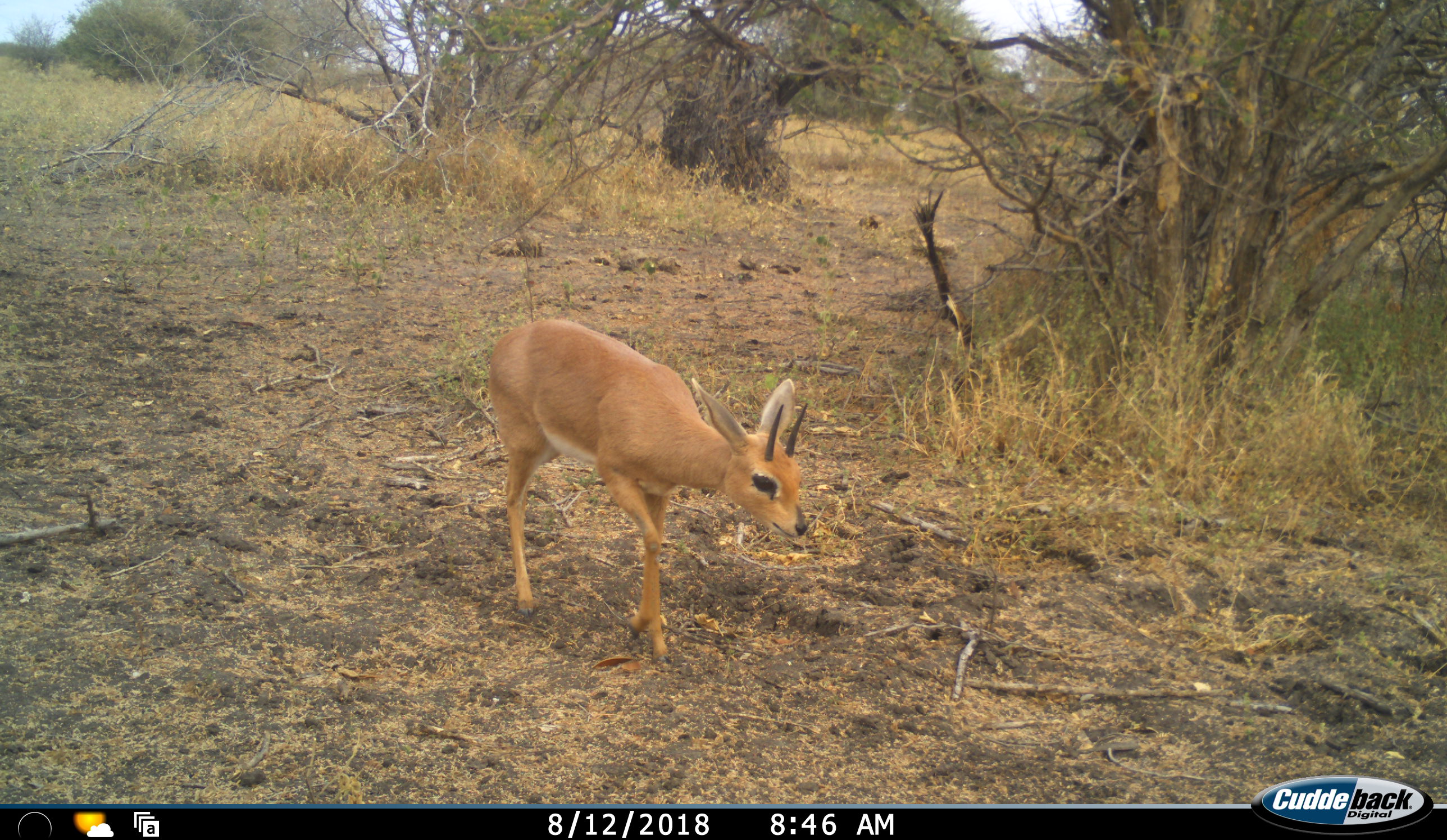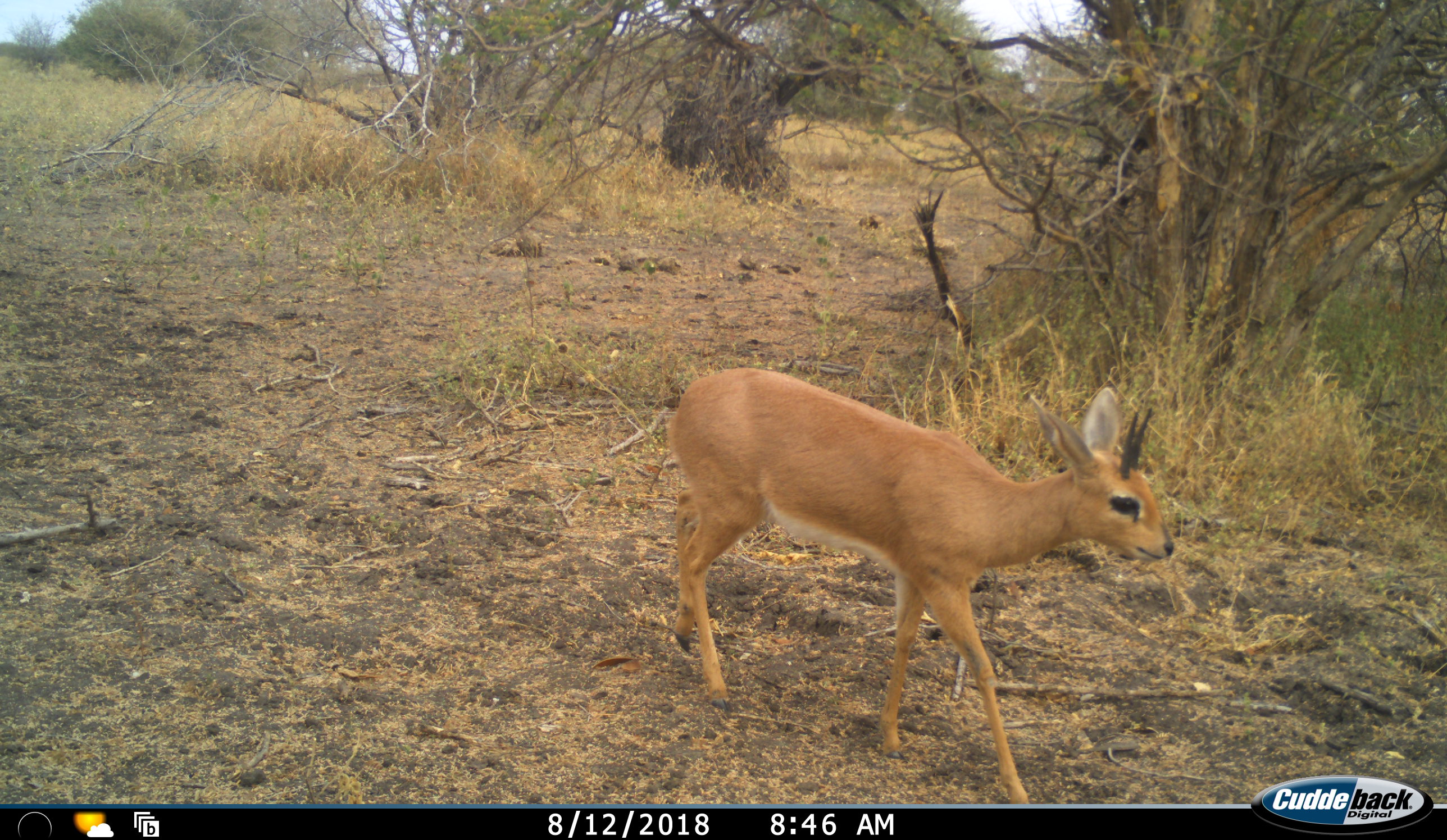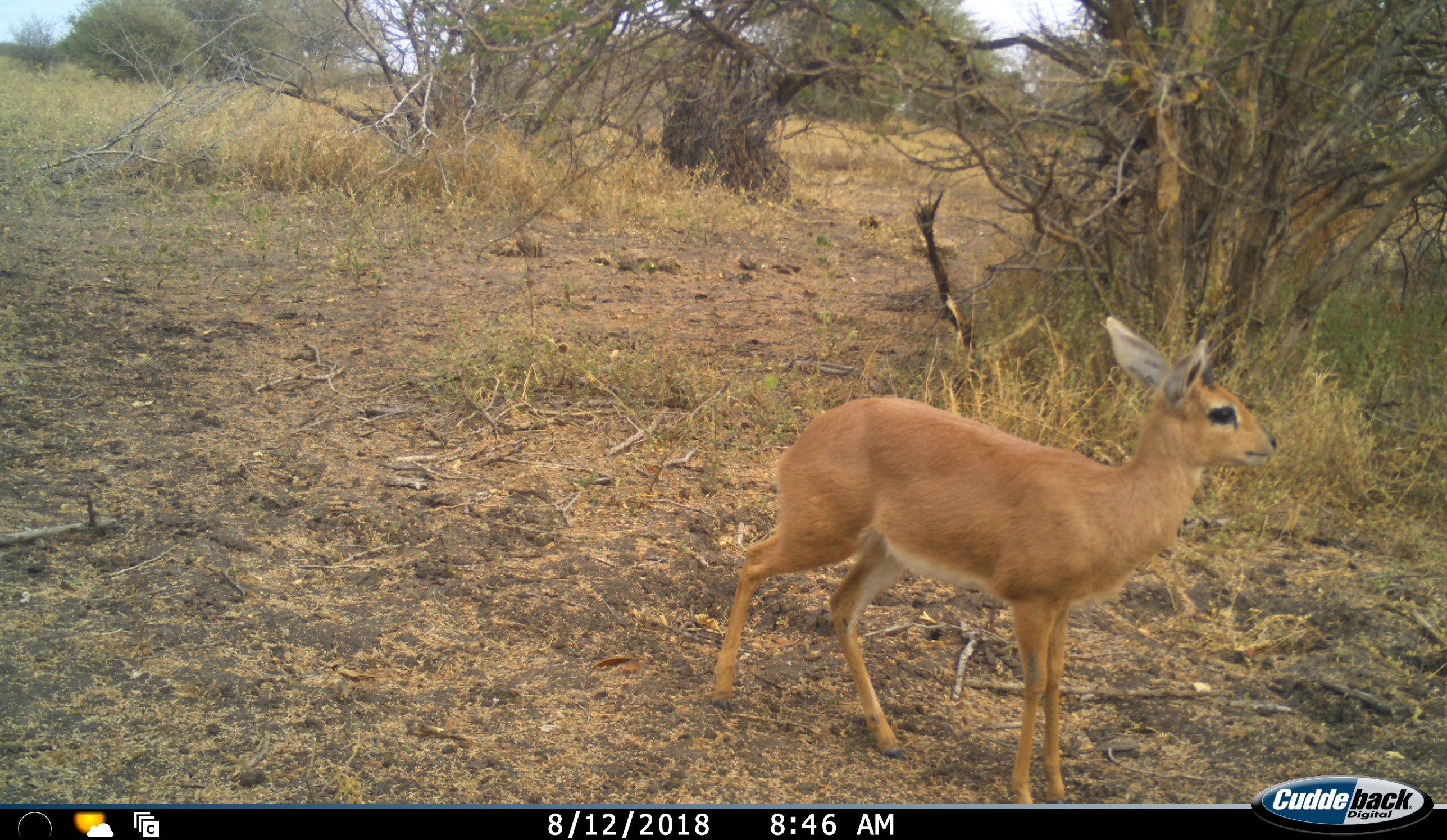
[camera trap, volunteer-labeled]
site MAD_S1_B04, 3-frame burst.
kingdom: Animalia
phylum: Chordata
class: Mammalia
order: Artiodactyla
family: Bovidae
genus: Raphicerus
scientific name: Raphicerus campestris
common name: steenbok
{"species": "steenbok (Raphicerus campestris)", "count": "1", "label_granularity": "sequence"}